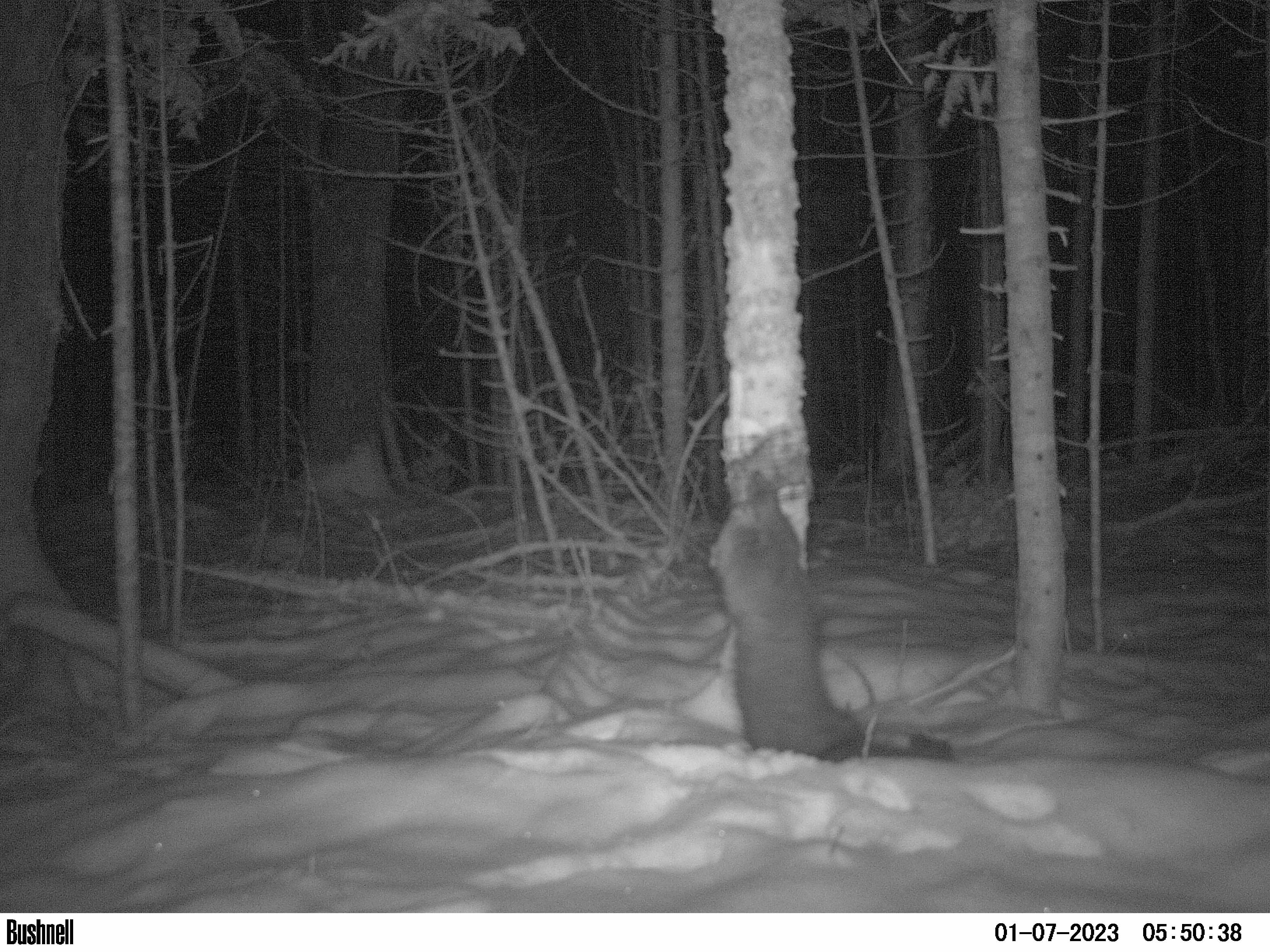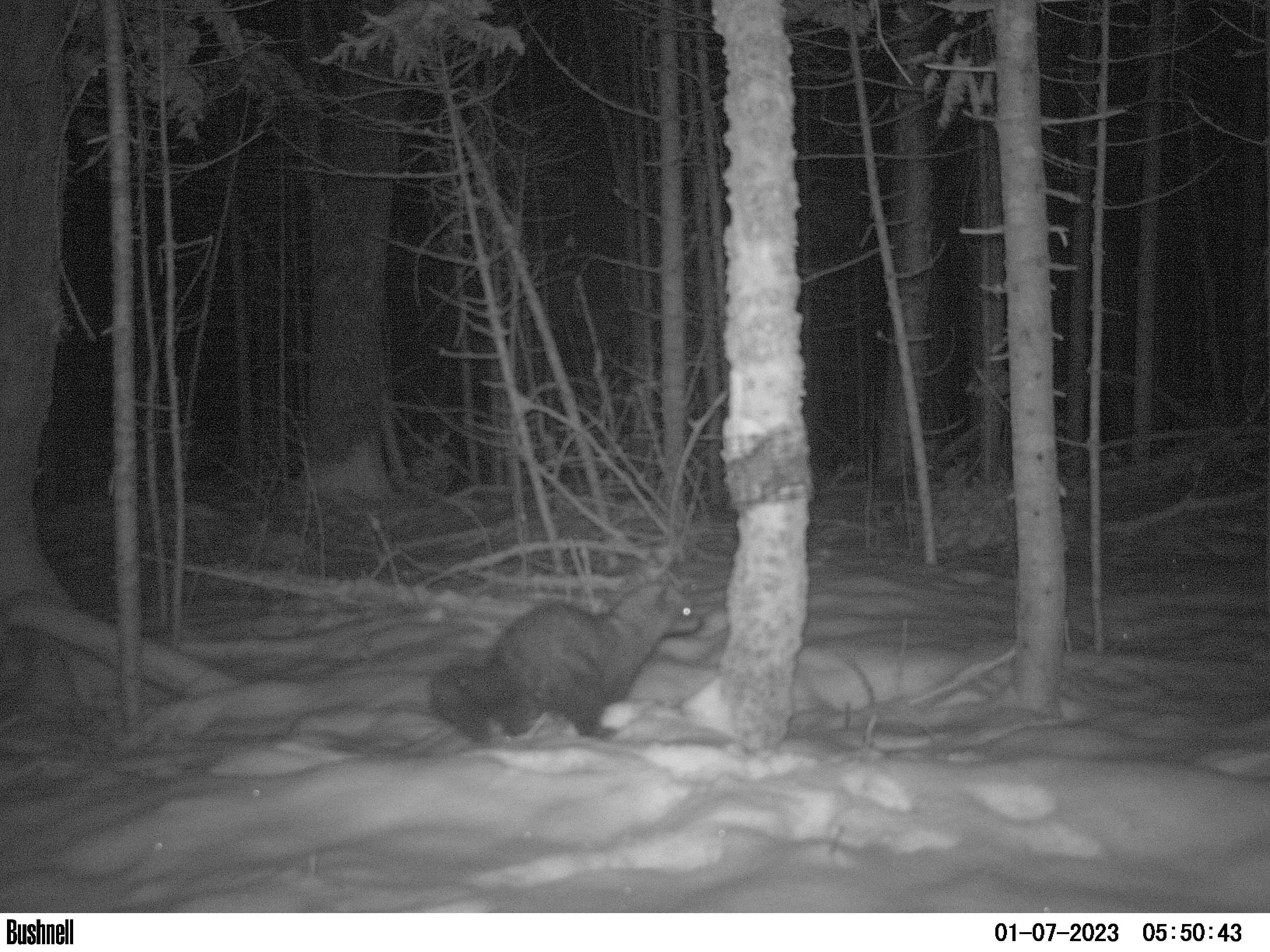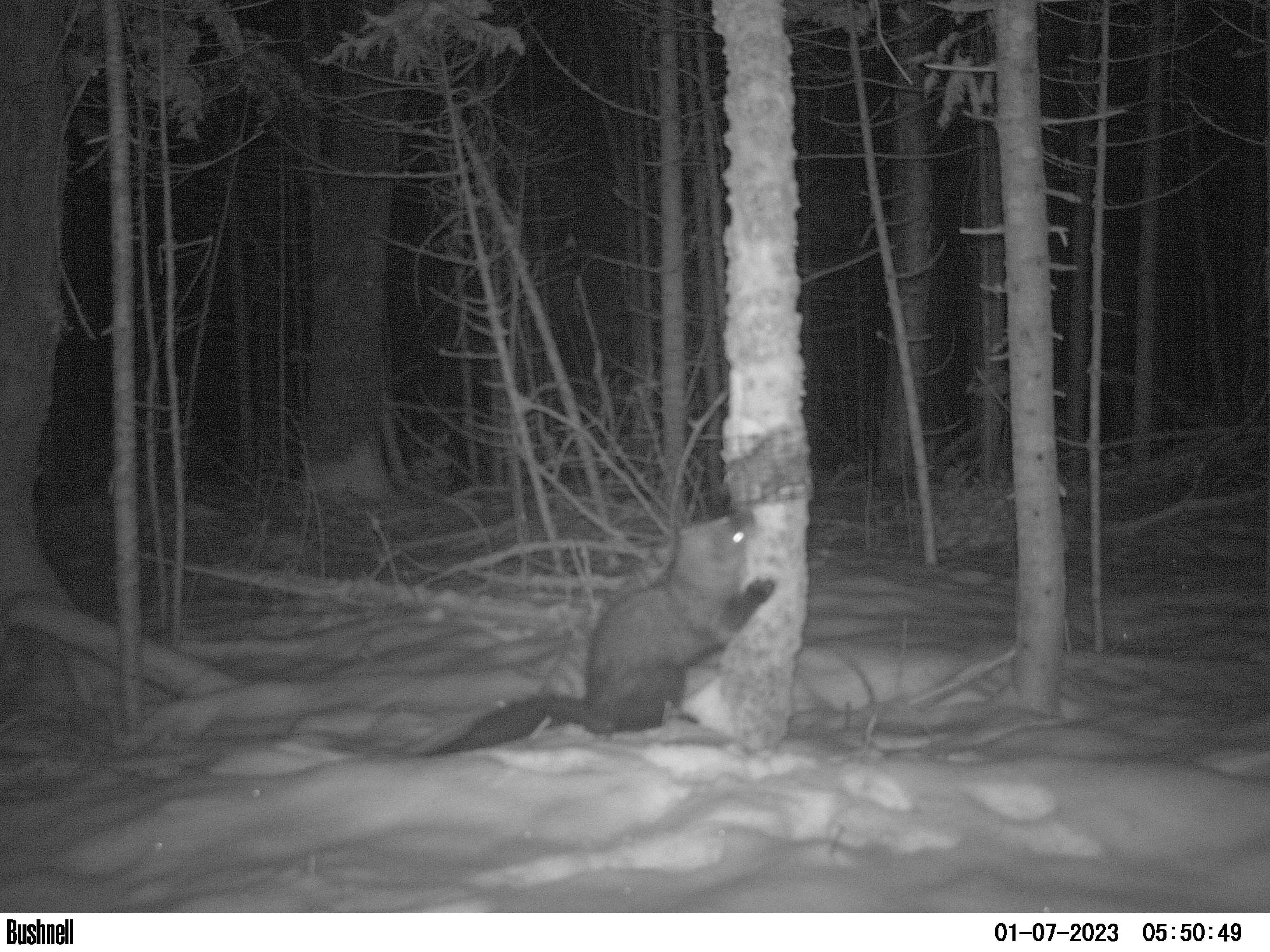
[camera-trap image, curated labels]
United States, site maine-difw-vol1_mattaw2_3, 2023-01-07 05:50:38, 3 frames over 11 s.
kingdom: Animalia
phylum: Chordata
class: Mammalia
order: Carnivora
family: Mustelidae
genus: Pekania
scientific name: Pekania pennanti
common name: fisher